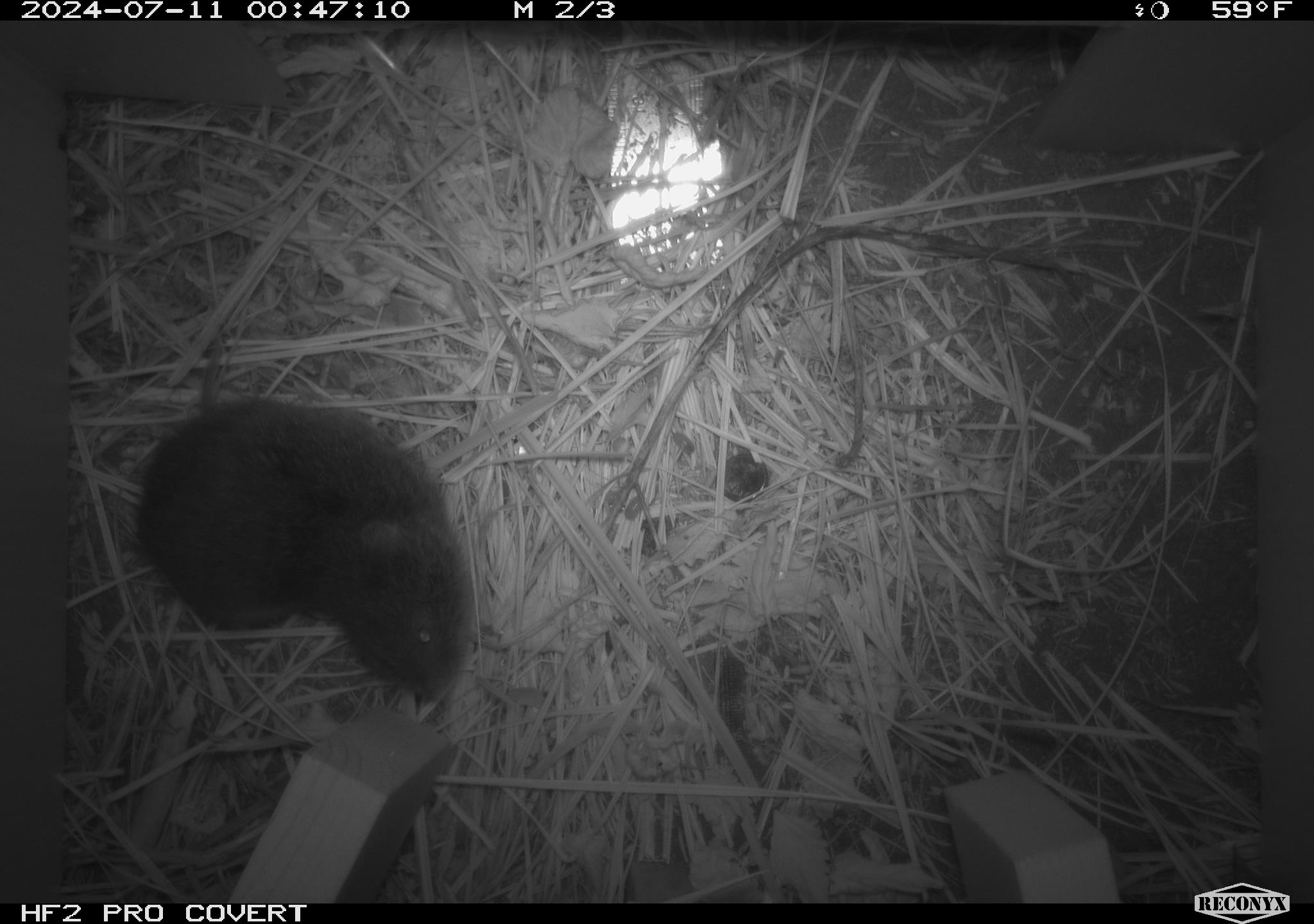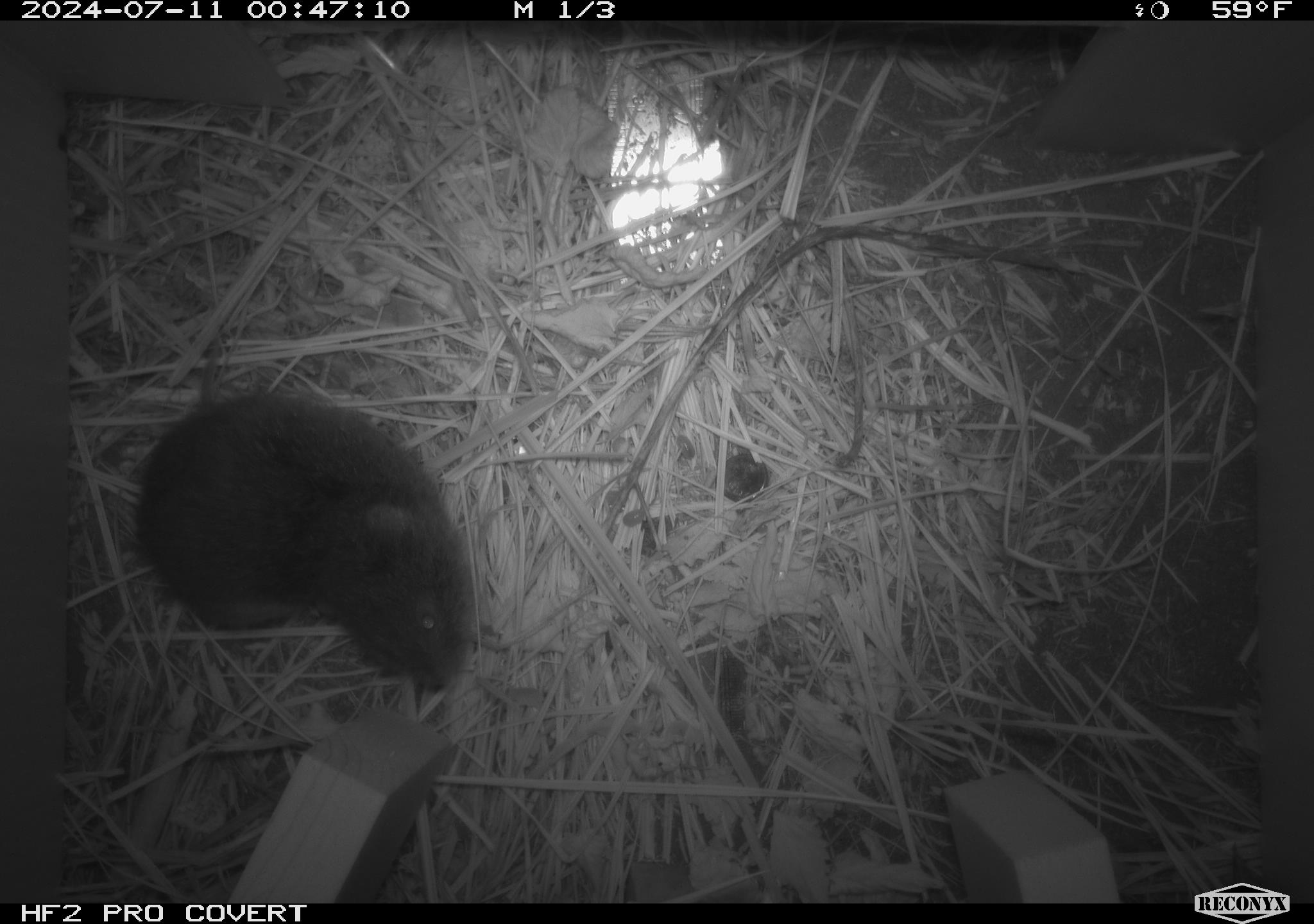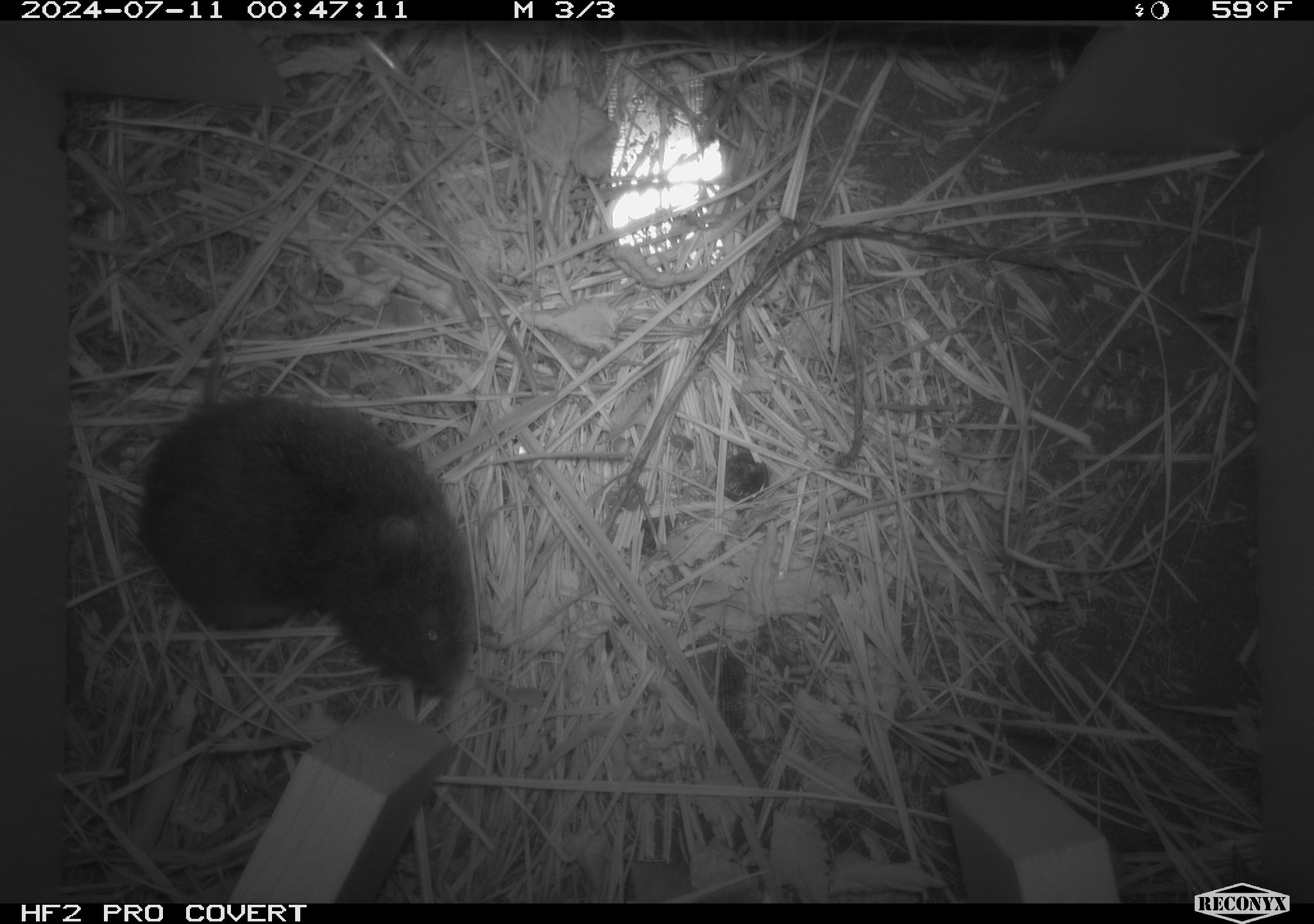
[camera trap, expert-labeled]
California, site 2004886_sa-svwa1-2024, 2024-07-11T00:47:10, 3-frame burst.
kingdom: Animalia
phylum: Chordata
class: Mammalia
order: Rodentia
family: Cricetidae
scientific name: Arvicolinae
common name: voles, lemmings, and muskrats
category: arvicolinae subfamily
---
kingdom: Animalia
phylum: Arthropoda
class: Malacostraca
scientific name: Malacostraca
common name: amphipods, crabs, isopods, krill, lobsters and shrimps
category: malacostracan